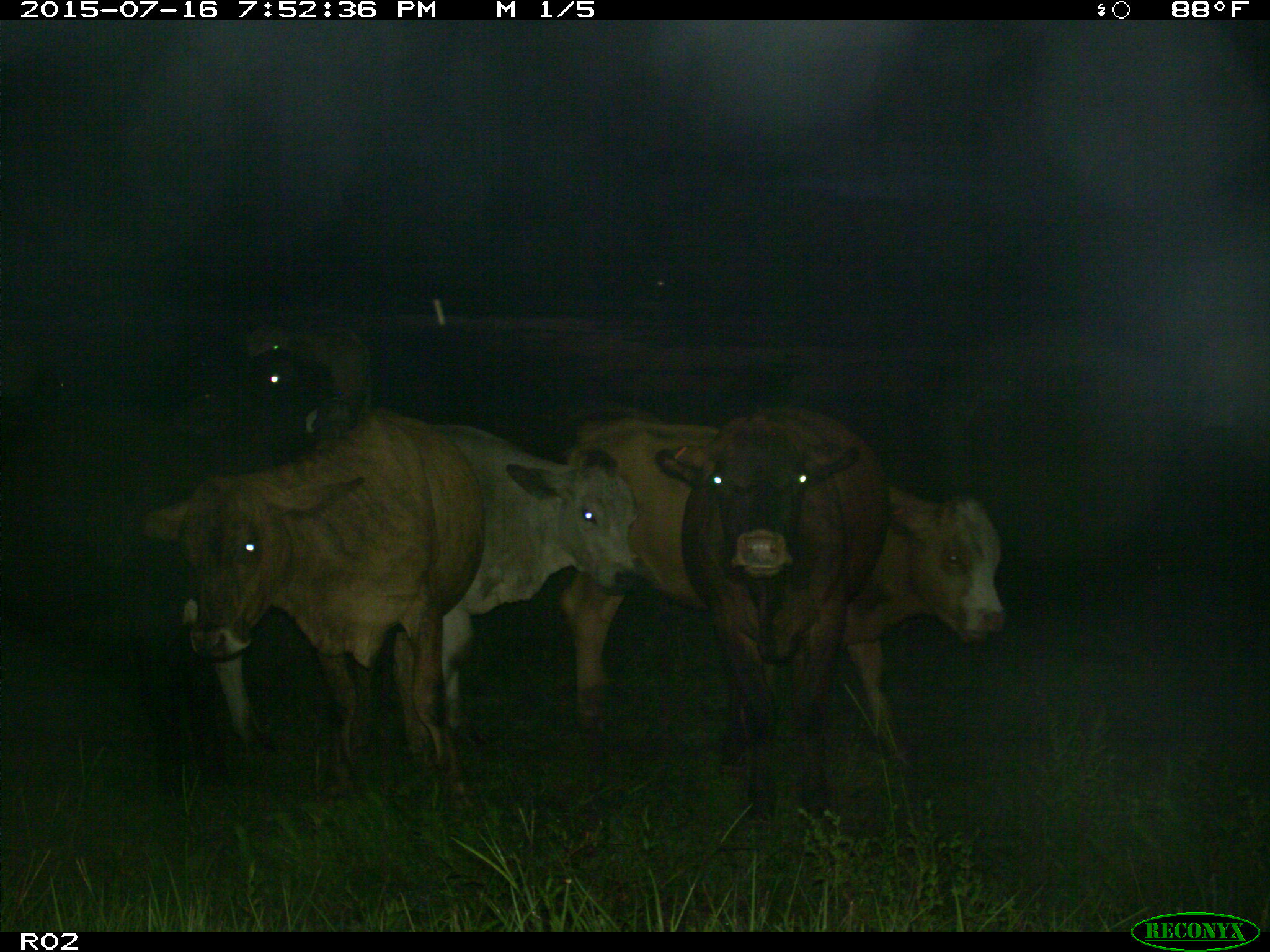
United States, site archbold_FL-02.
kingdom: Animalia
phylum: Chordata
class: Mammalia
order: Artiodactyla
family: Bovidae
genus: Bos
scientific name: Bos taurus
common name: domestic cow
Bos taurus (domestic cow).